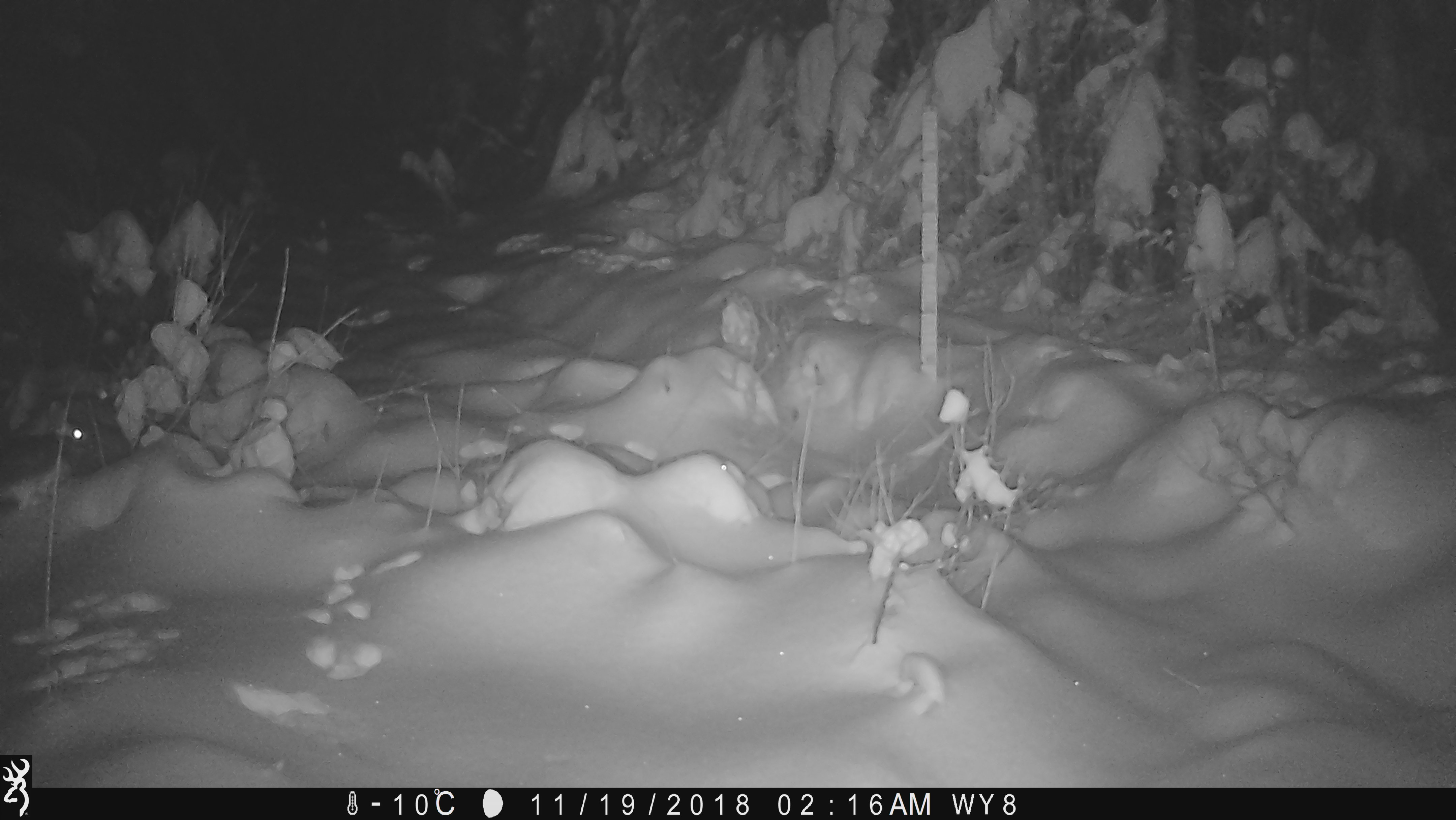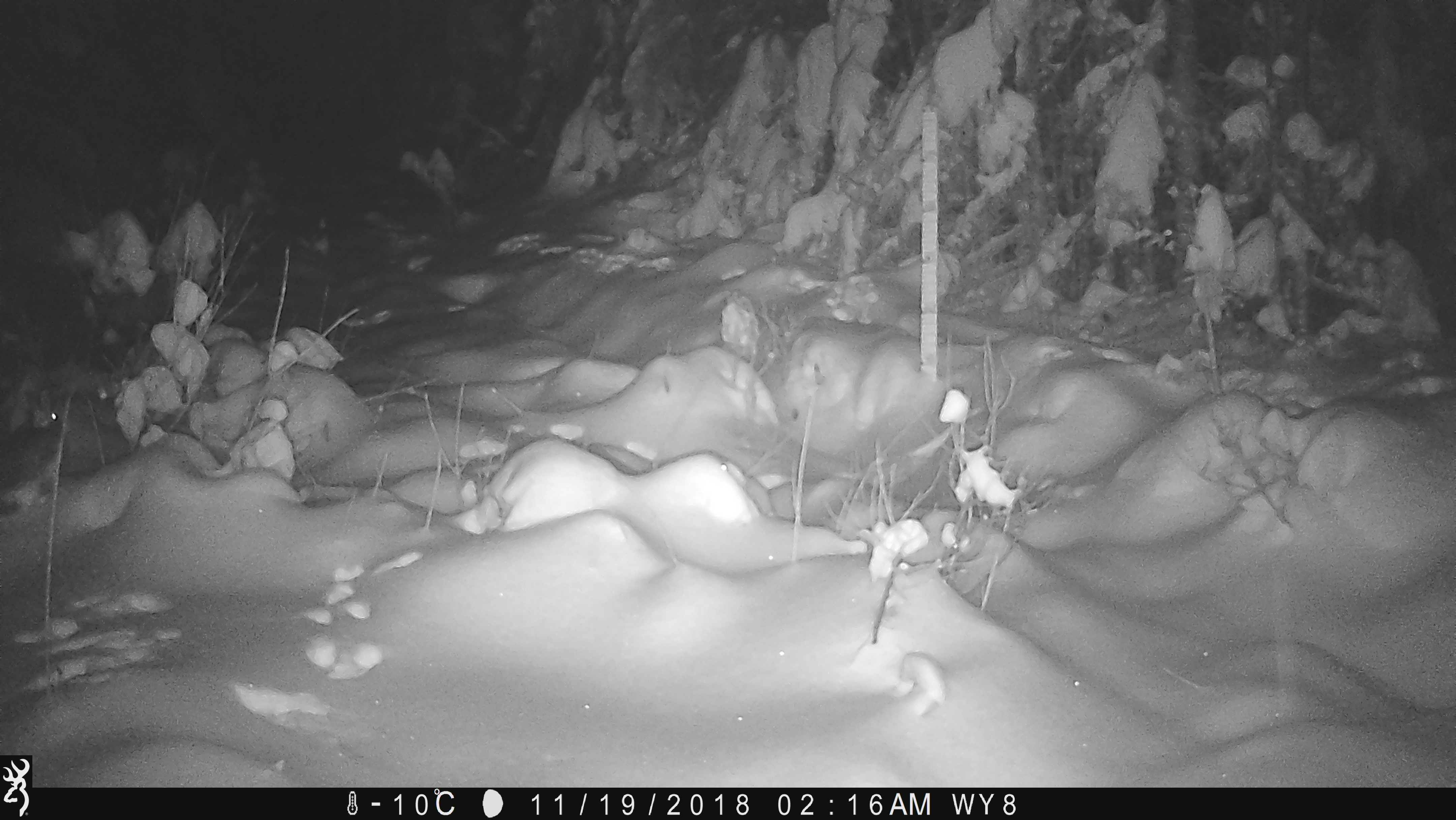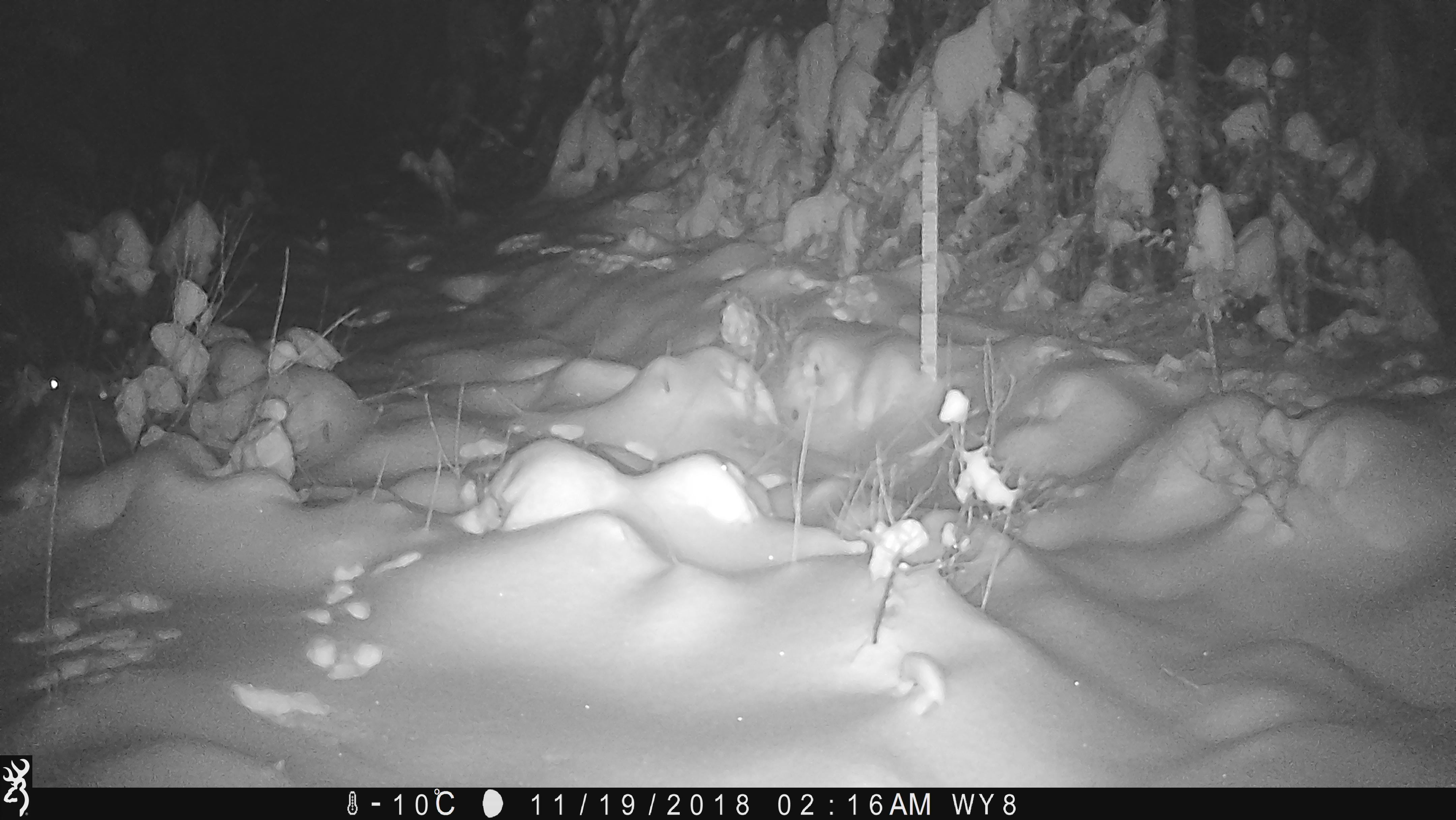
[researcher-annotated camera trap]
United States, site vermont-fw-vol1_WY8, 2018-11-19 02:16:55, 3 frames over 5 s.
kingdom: Animalia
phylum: Chordata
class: Mammalia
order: Lagomorpha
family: Leporidae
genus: Lepus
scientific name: Lepus americanus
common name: snowshoe hare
Snowshoe hare (Lepus americanus).